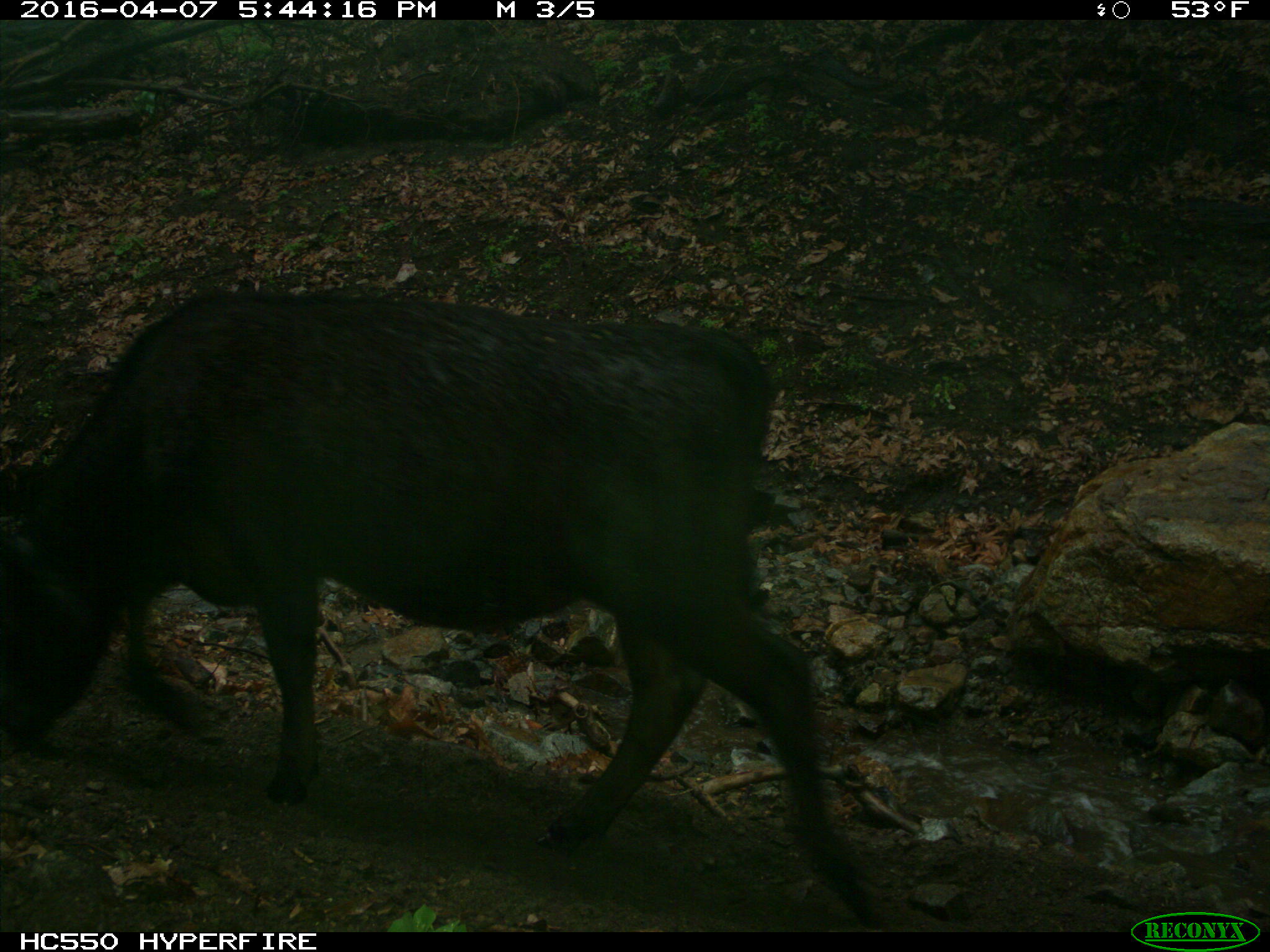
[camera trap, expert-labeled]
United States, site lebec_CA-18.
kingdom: Animalia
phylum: Chordata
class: Mammalia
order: Artiodactyla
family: Bovidae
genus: Bos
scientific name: Bos taurus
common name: domestic cow